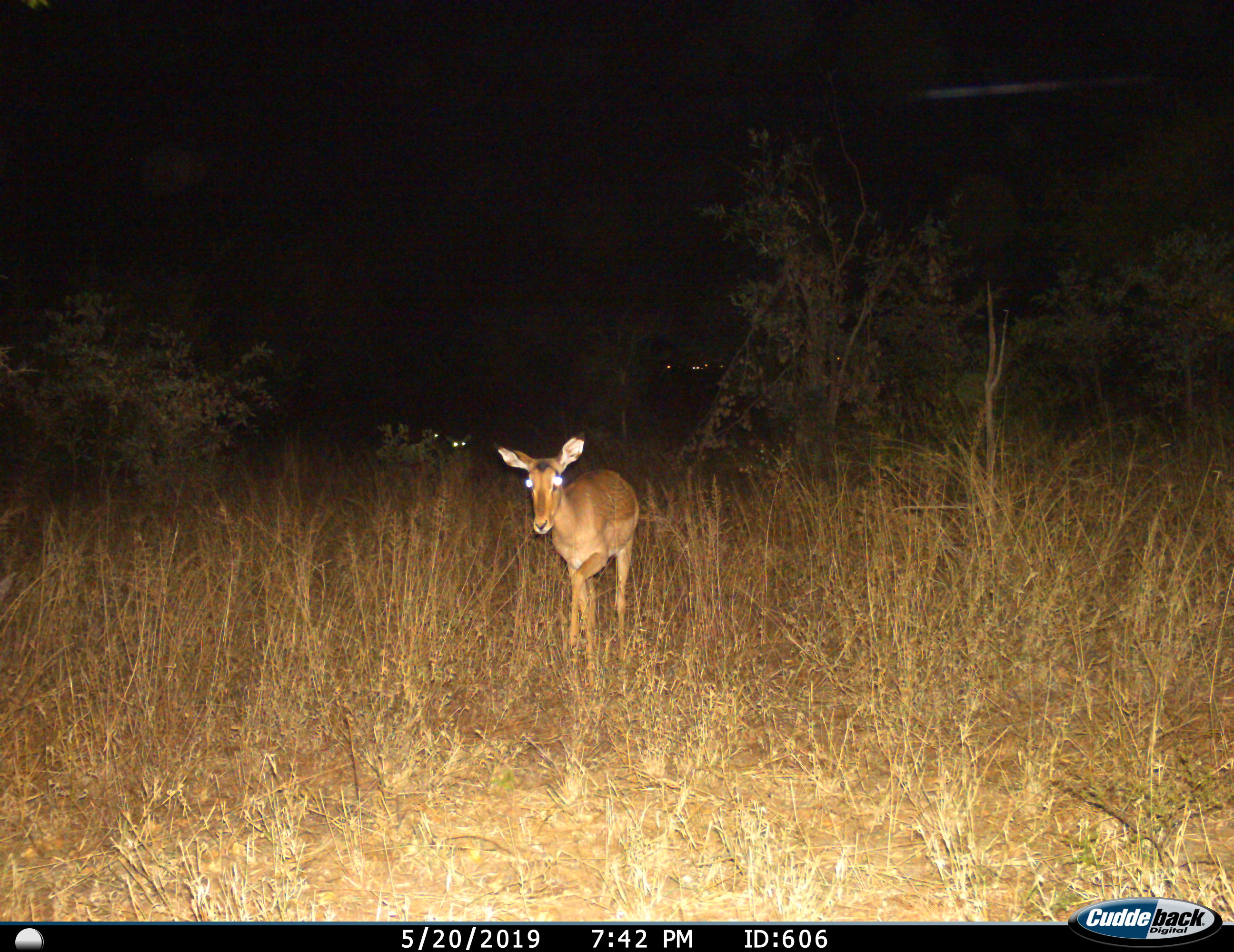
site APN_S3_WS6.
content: unidentified animal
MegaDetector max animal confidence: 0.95